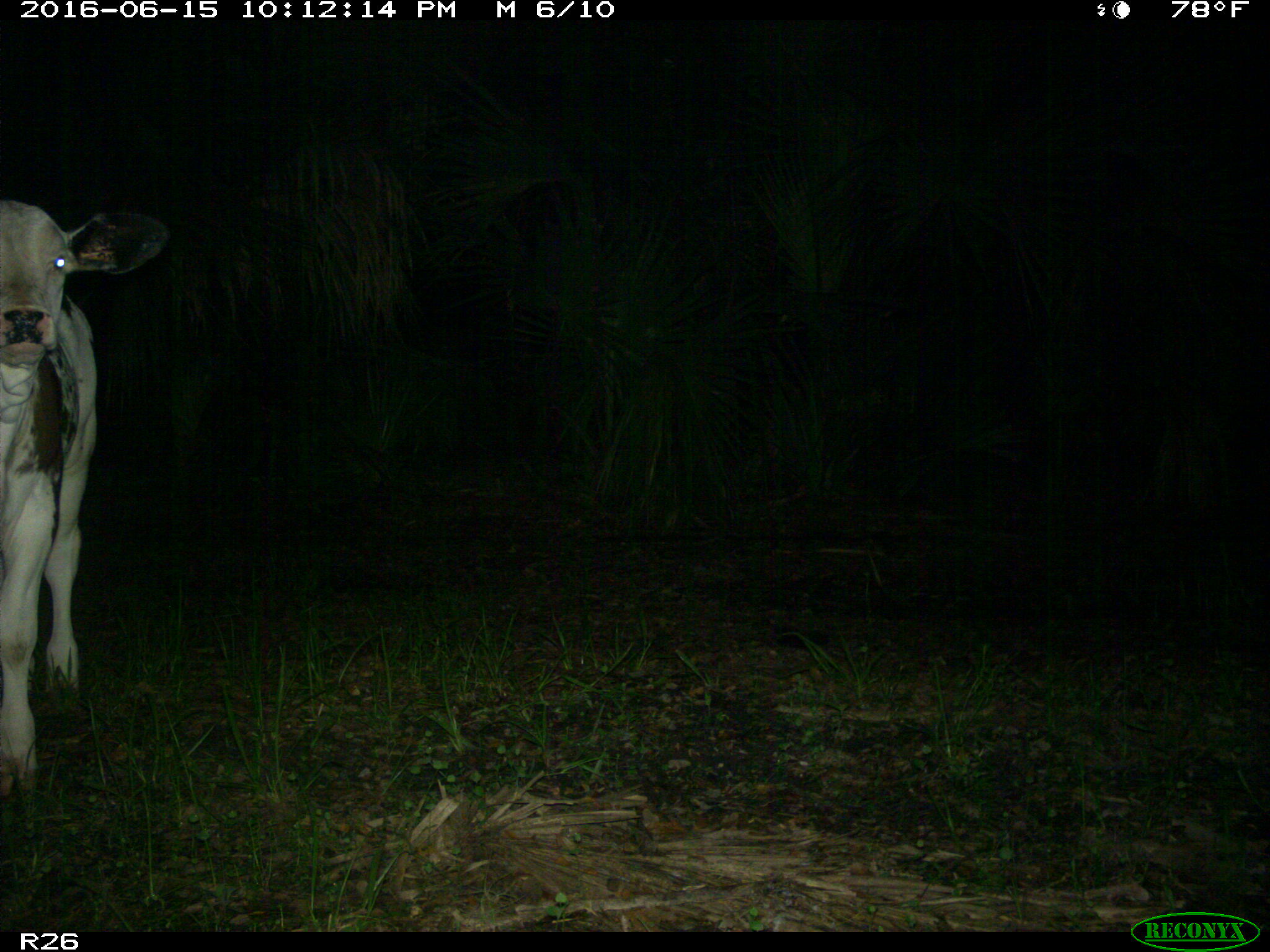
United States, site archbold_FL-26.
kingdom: Animalia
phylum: Chordata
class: Mammalia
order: Artiodactyla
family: Bovidae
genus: Bos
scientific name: Bos taurus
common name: domestic cow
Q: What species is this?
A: Bos taurus (domestic cow).